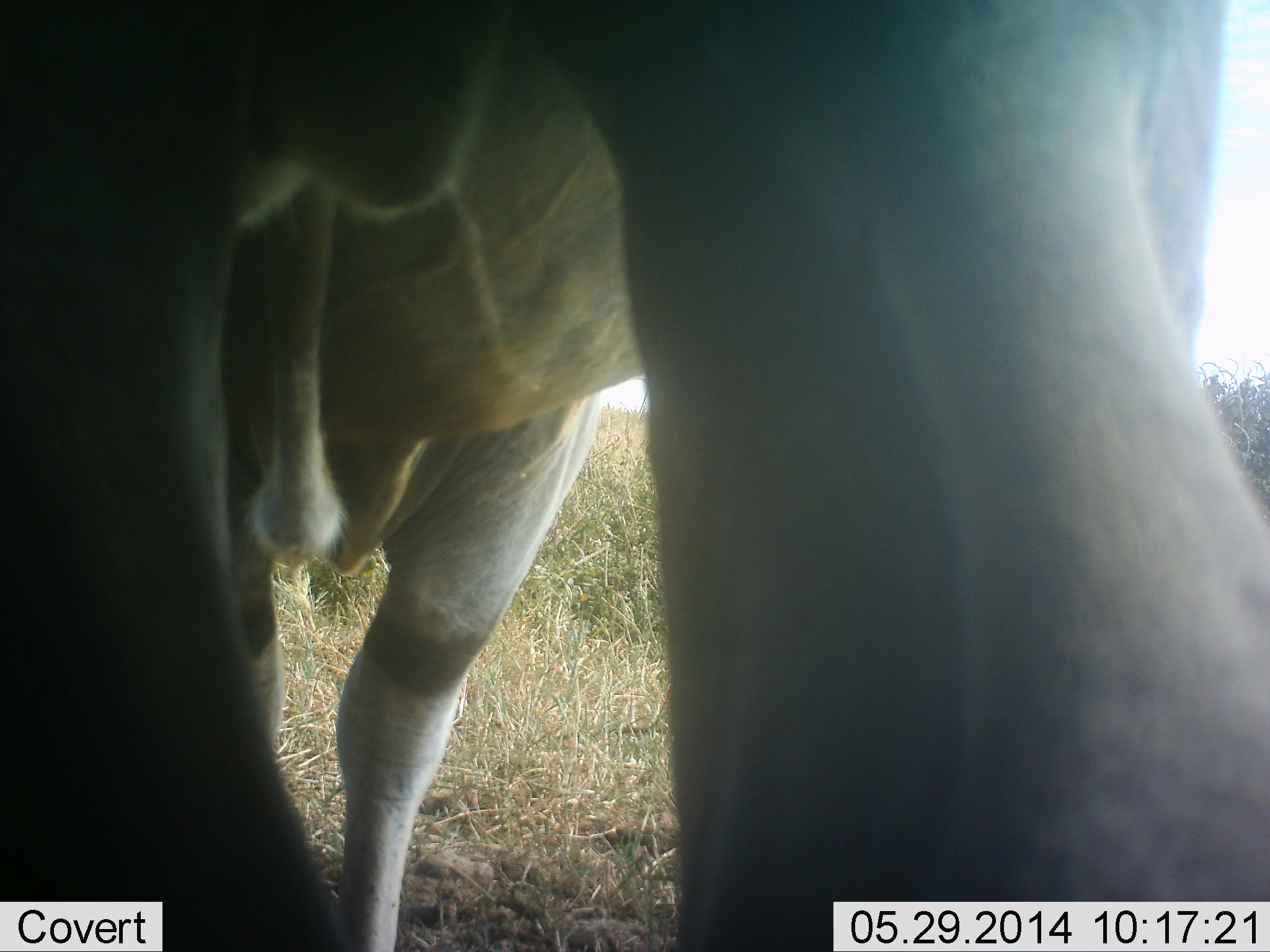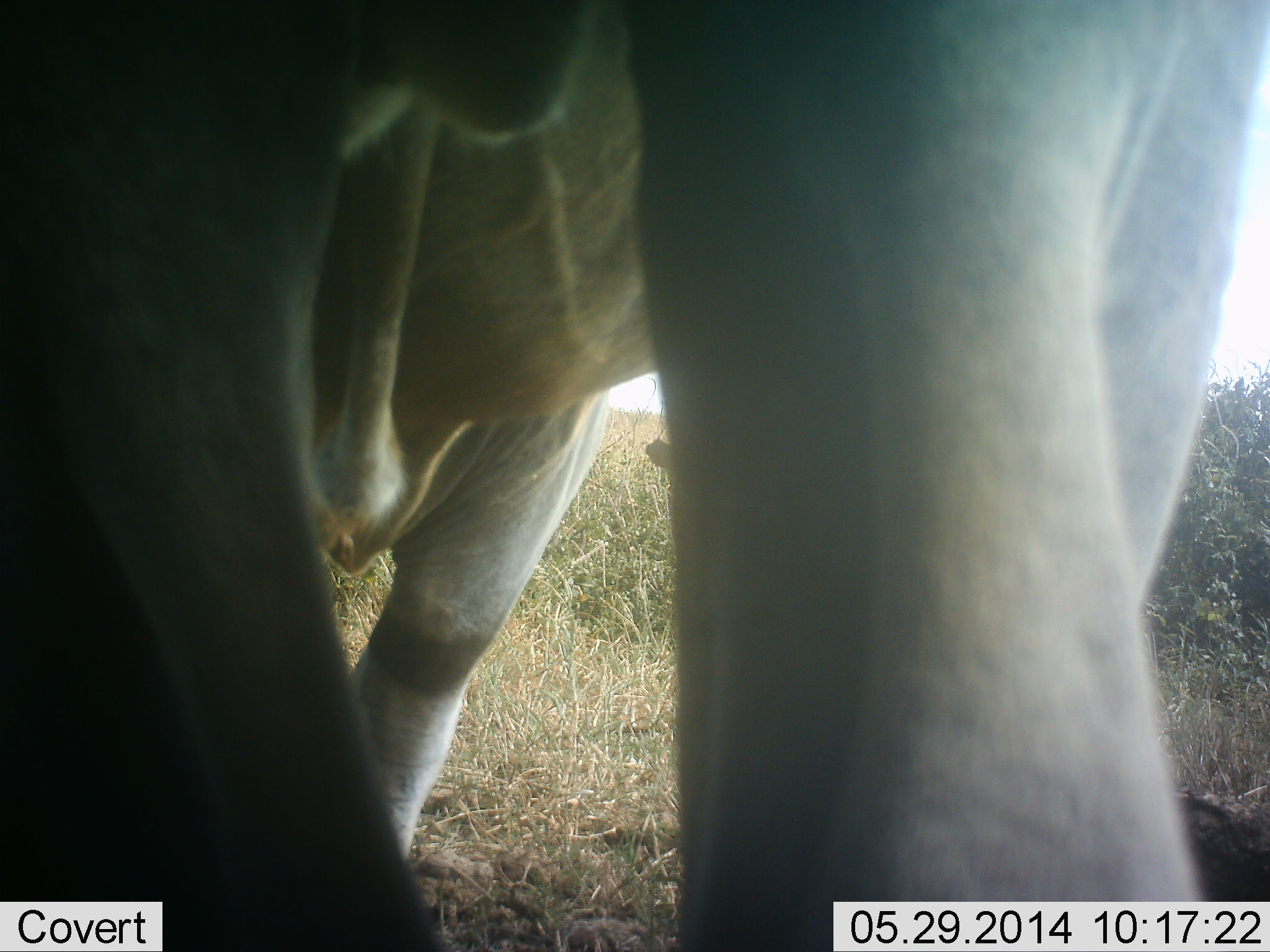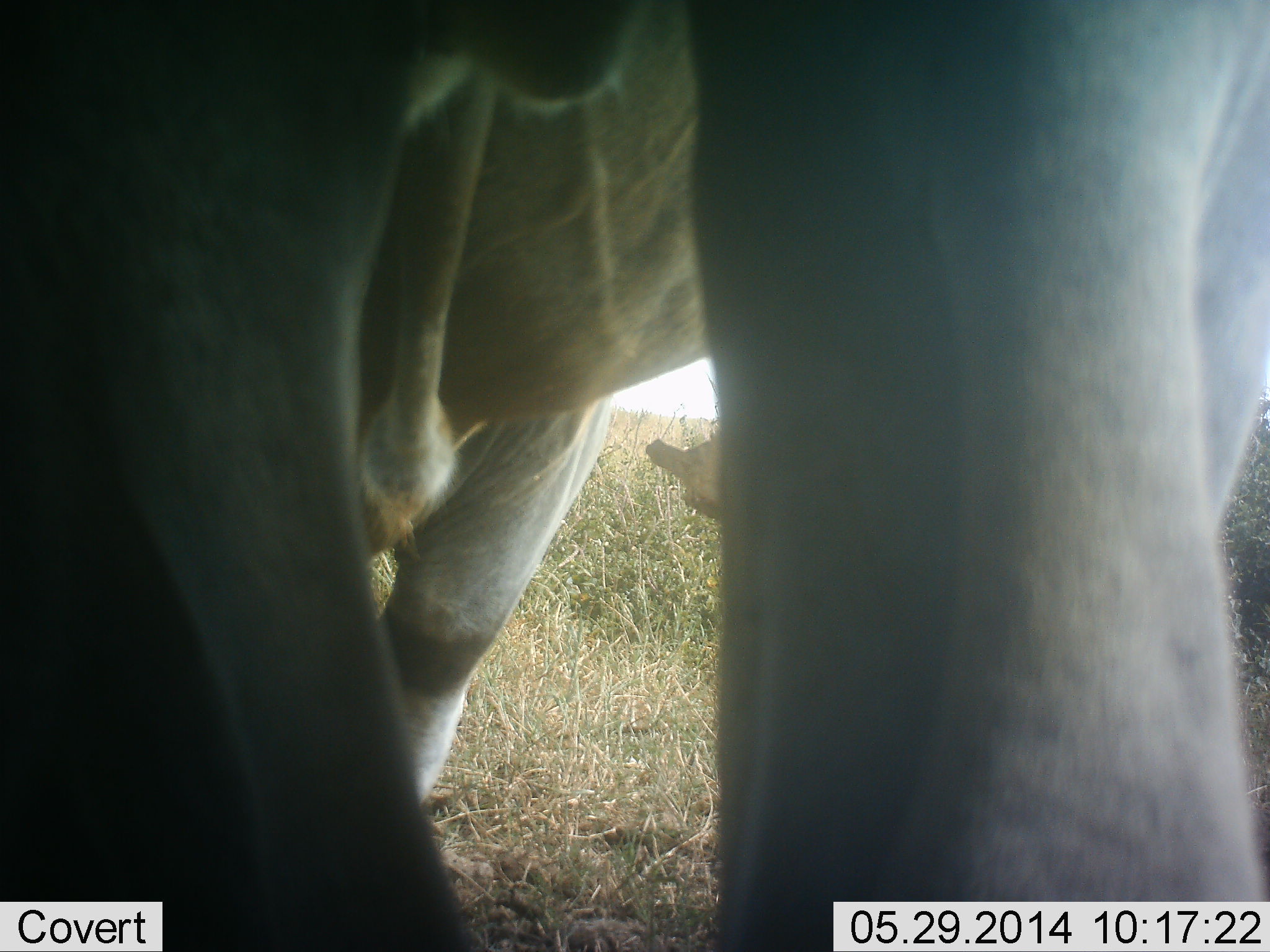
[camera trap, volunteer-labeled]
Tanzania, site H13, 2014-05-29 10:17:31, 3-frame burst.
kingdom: Animalia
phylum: Chordata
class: Mammalia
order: Artiodactyla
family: Bovidae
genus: Tragelaphus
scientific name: Tragelaphus oryx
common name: eland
Eland (Tragelaphus oryx), count 1. Behavior (volunteer vote fractions): standing 90%, resting 0%, moving 10%, interacting 0%. Young present (vote fraction): 0%. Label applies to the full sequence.